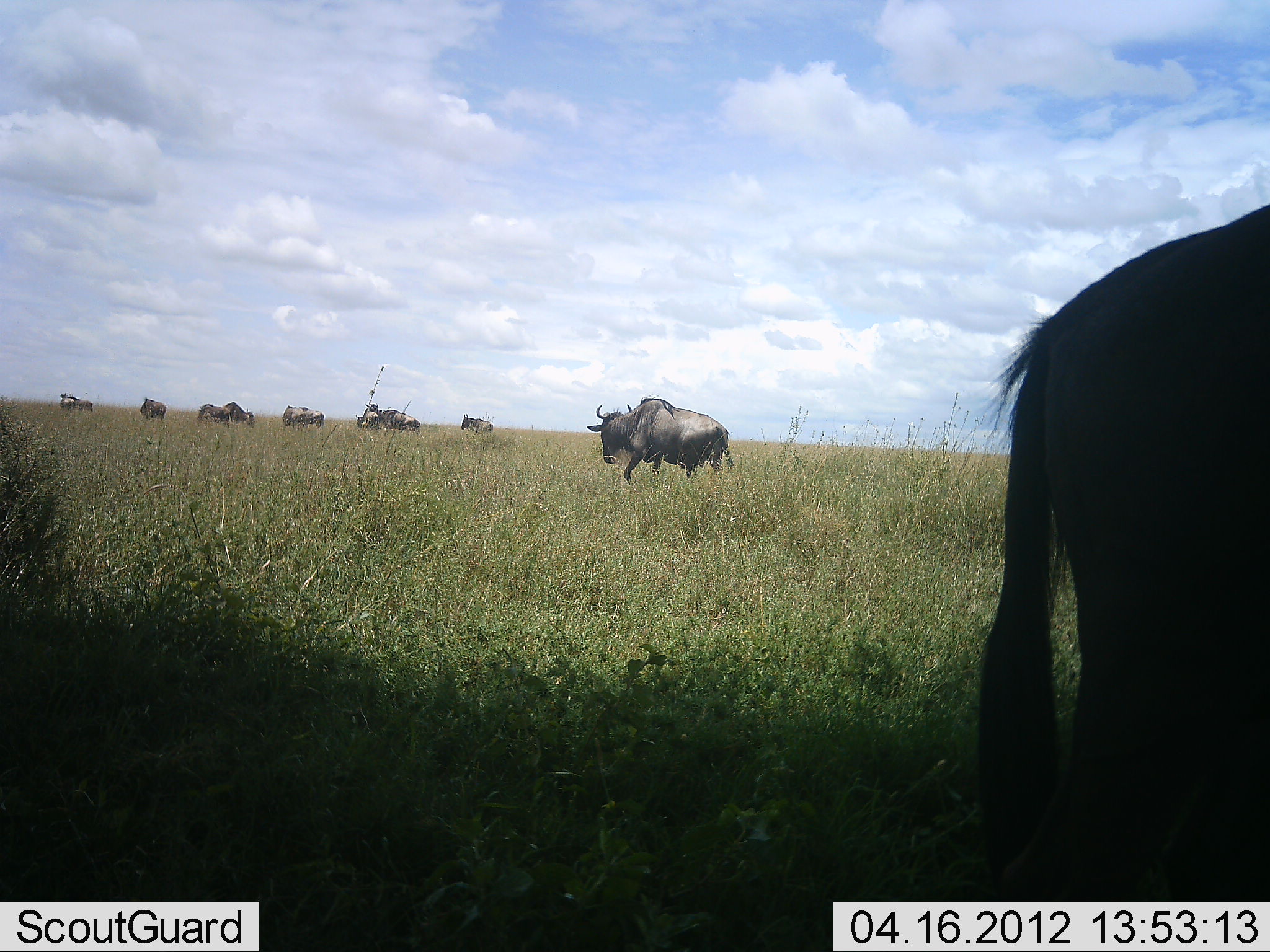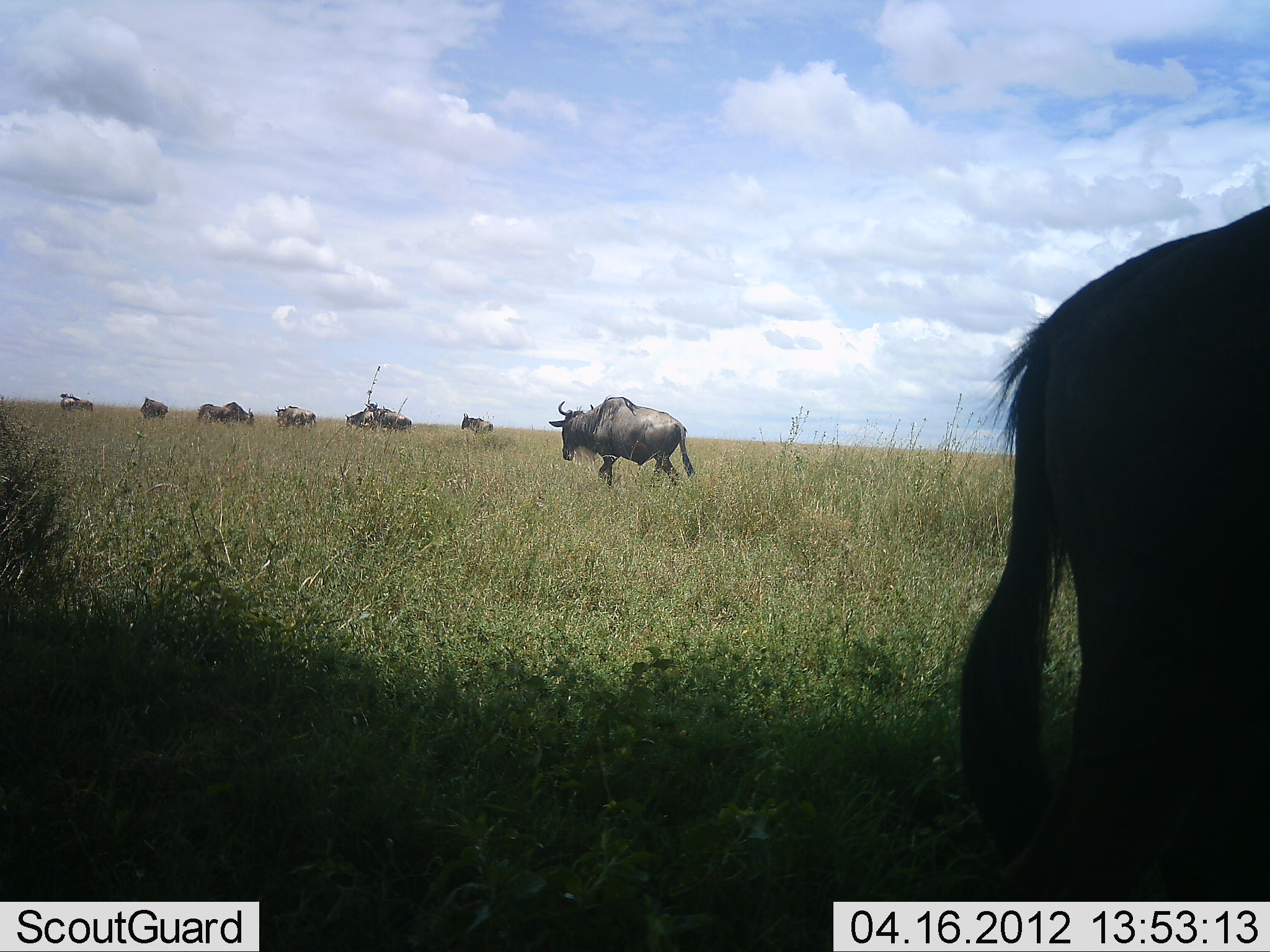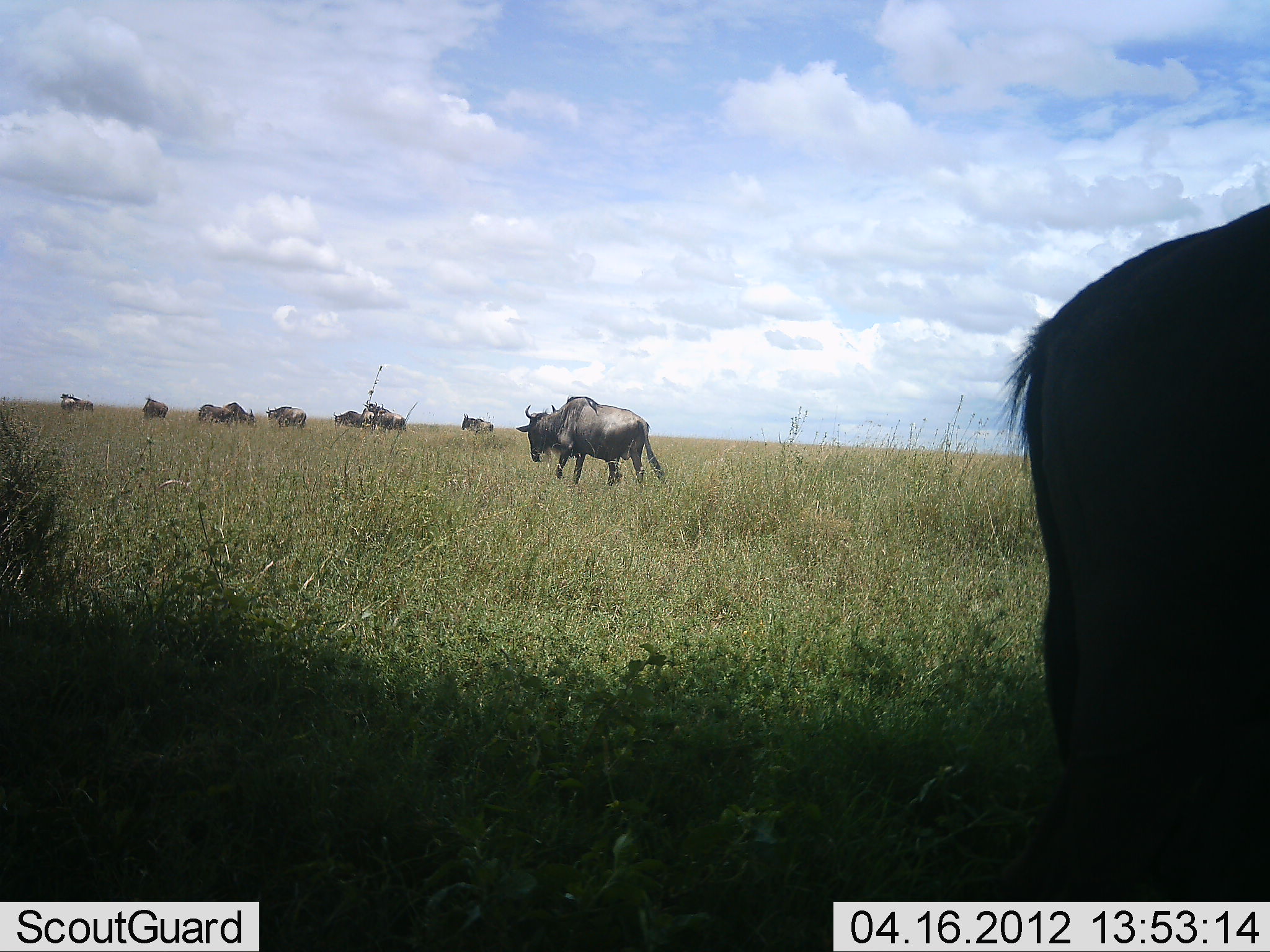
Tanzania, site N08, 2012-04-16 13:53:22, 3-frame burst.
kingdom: Animalia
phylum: Chordata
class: Mammalia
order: Artiodactyla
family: Bovidae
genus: Connochaetes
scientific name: Connochaetes taurinus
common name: blue wildebeest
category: wildebeest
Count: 10.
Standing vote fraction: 67%.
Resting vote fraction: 4%.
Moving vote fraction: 78%.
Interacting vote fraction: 7%.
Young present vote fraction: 0%.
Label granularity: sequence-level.